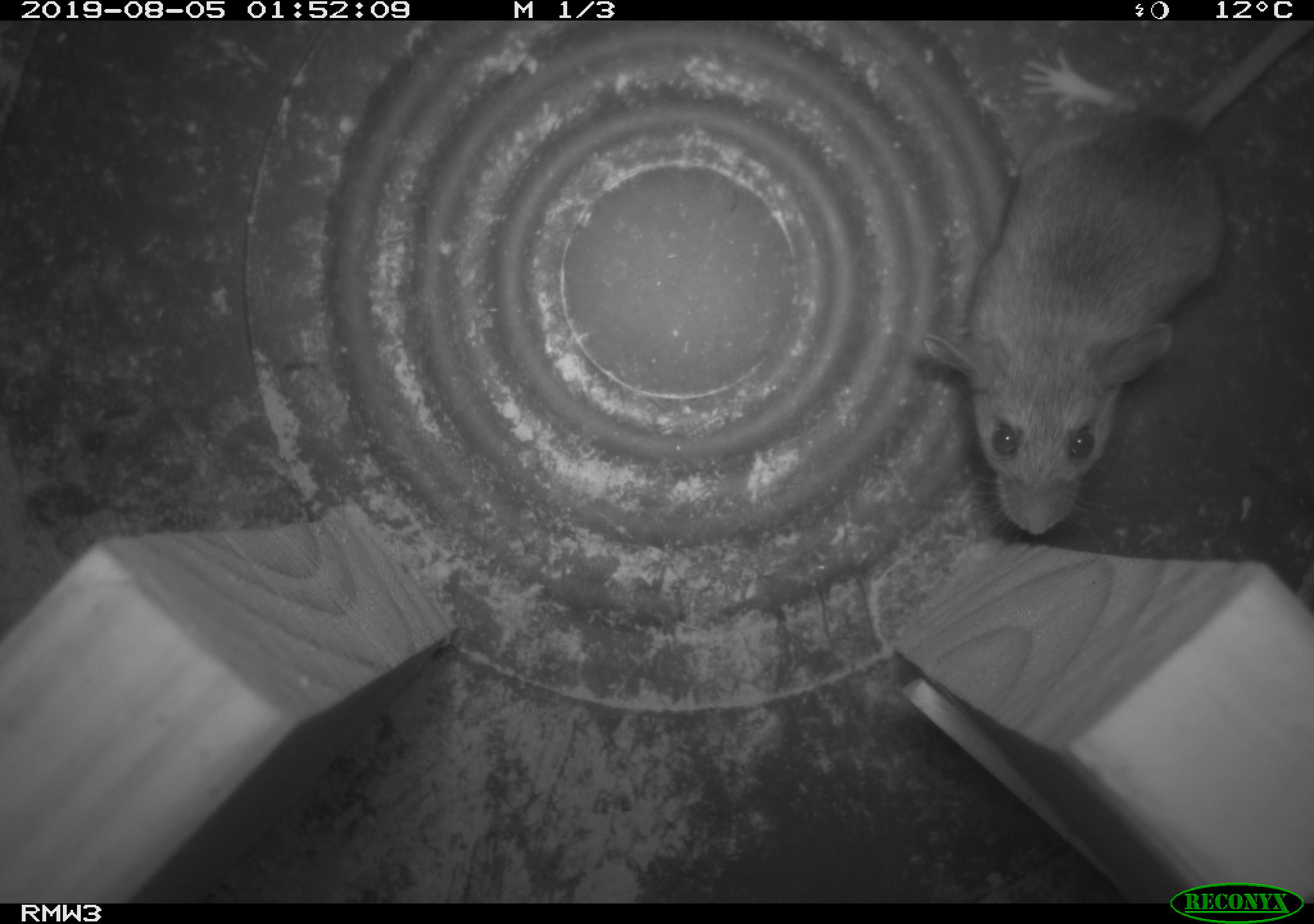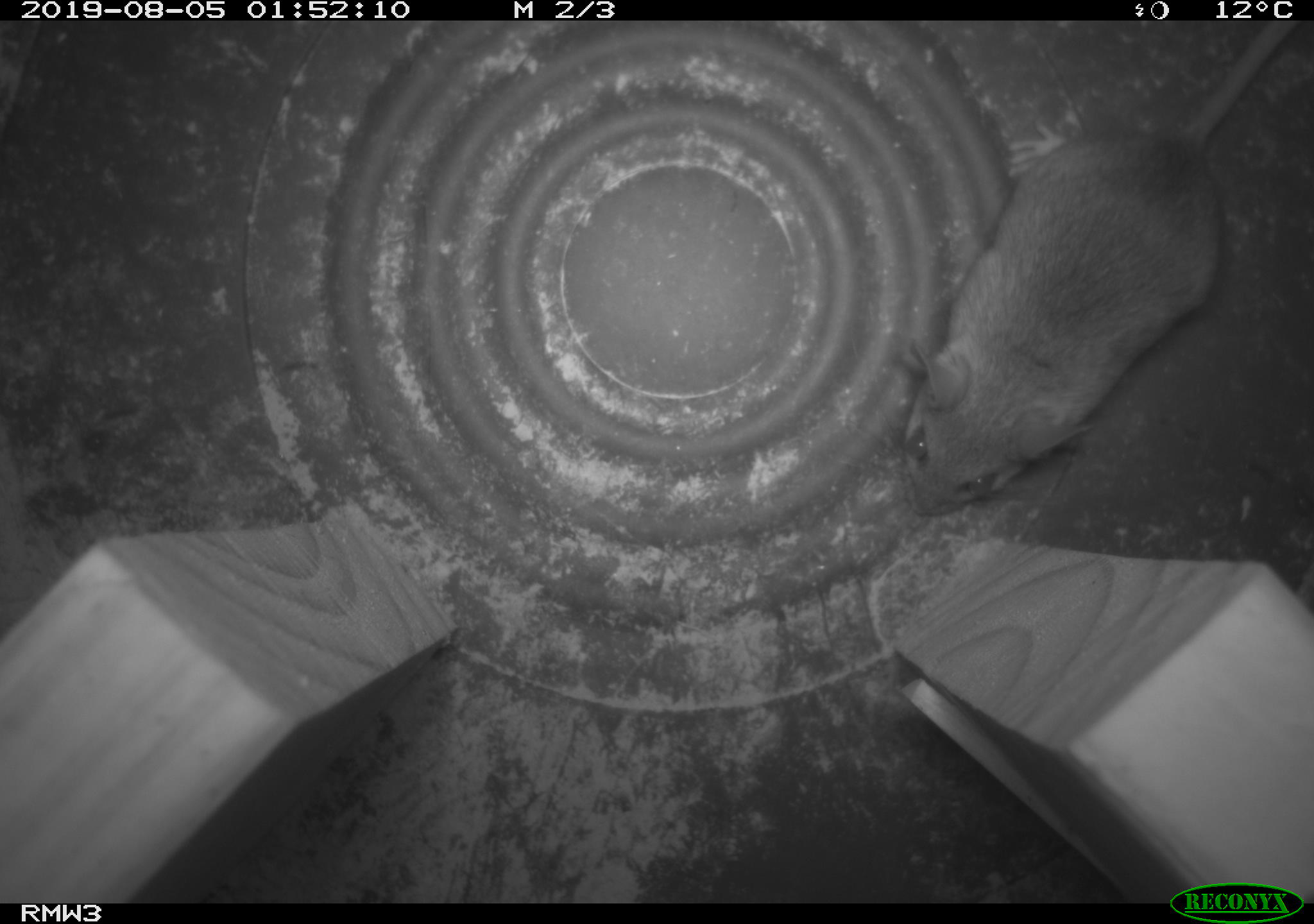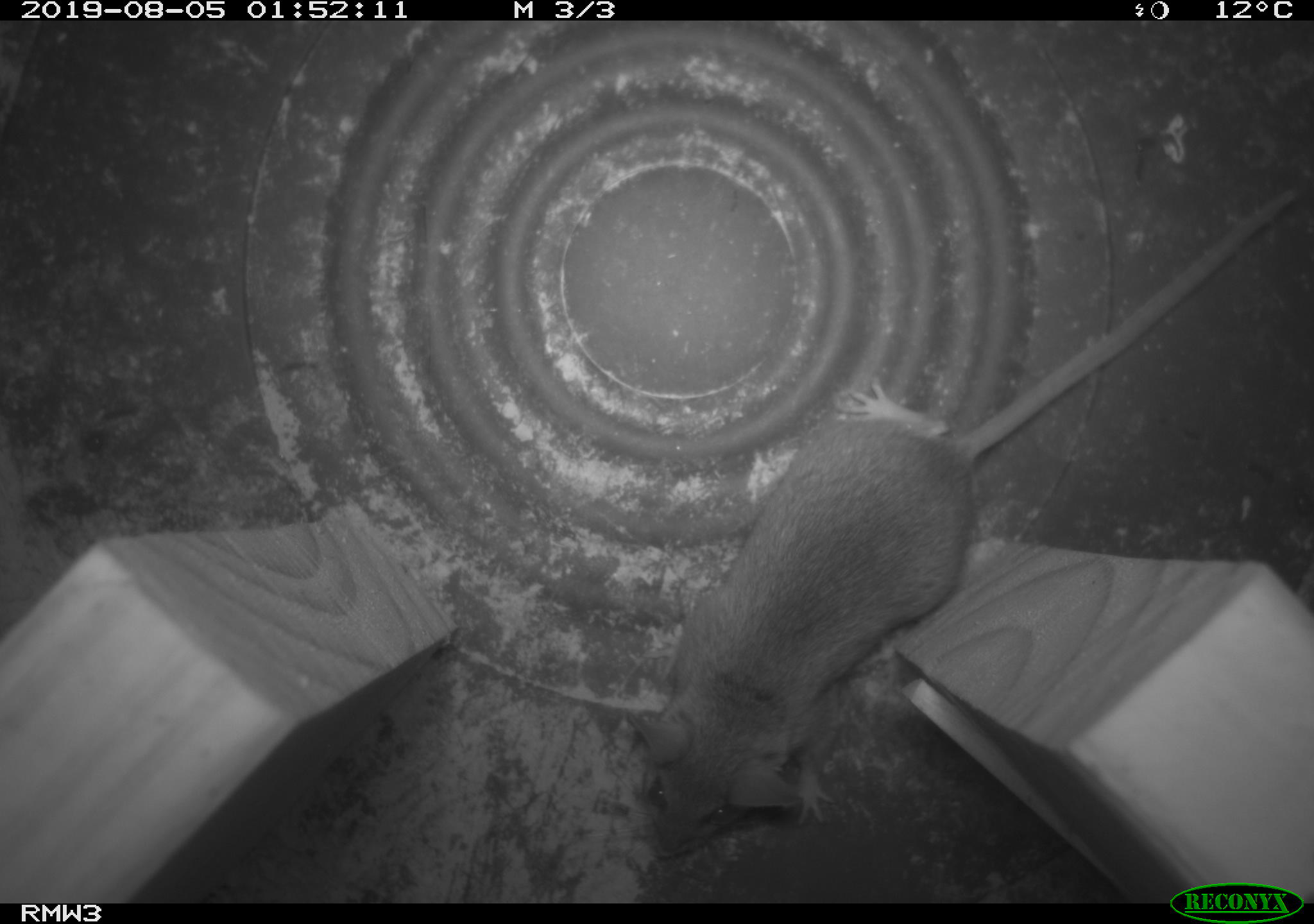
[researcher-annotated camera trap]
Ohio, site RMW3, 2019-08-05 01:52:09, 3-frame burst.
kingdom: Animalia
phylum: Chordata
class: Mammalia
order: Rodentia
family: Cricetidae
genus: Peromyscus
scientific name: Peromyscus leucopus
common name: white-footed mouse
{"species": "white-footed mouse (Peromyscus leucopus)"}